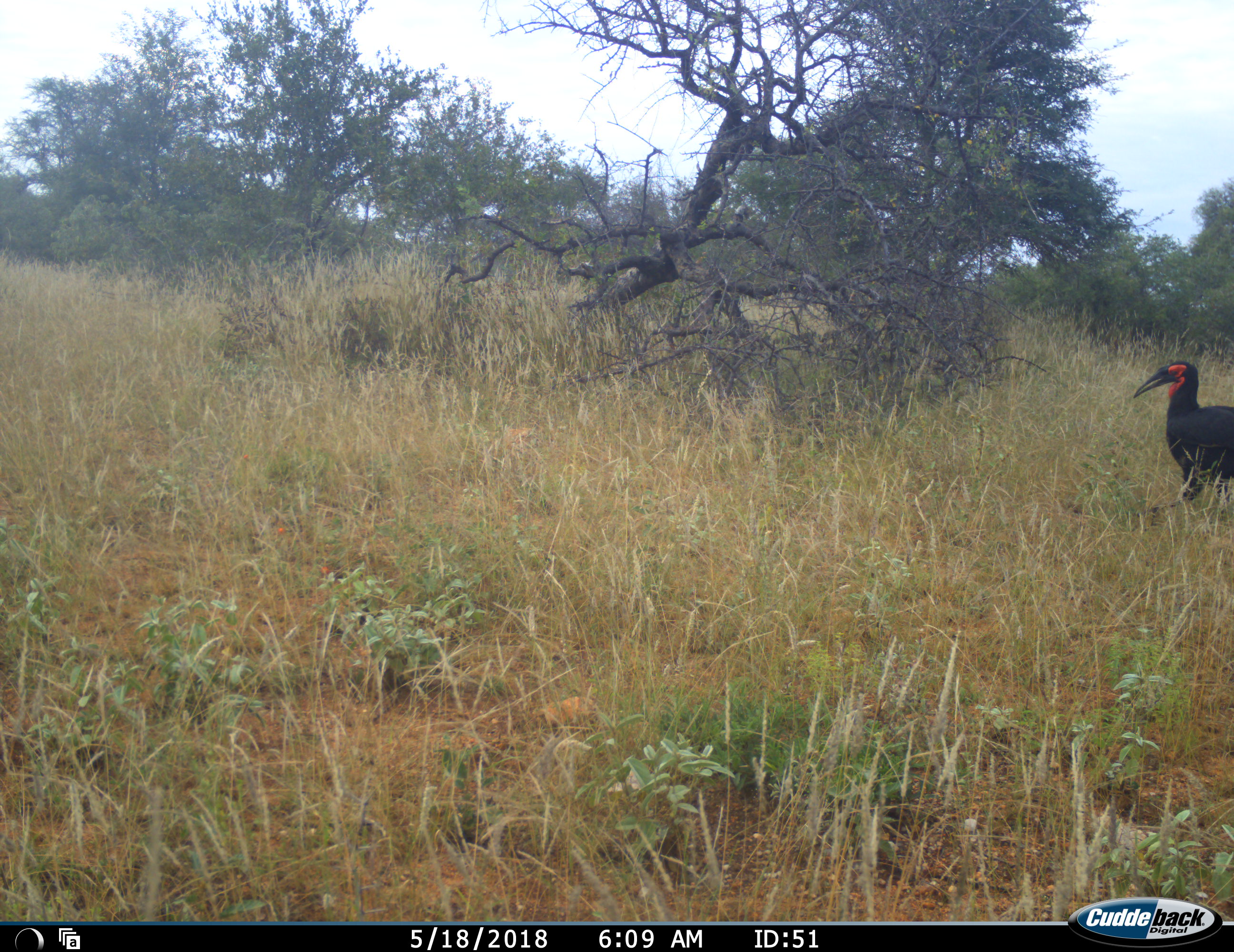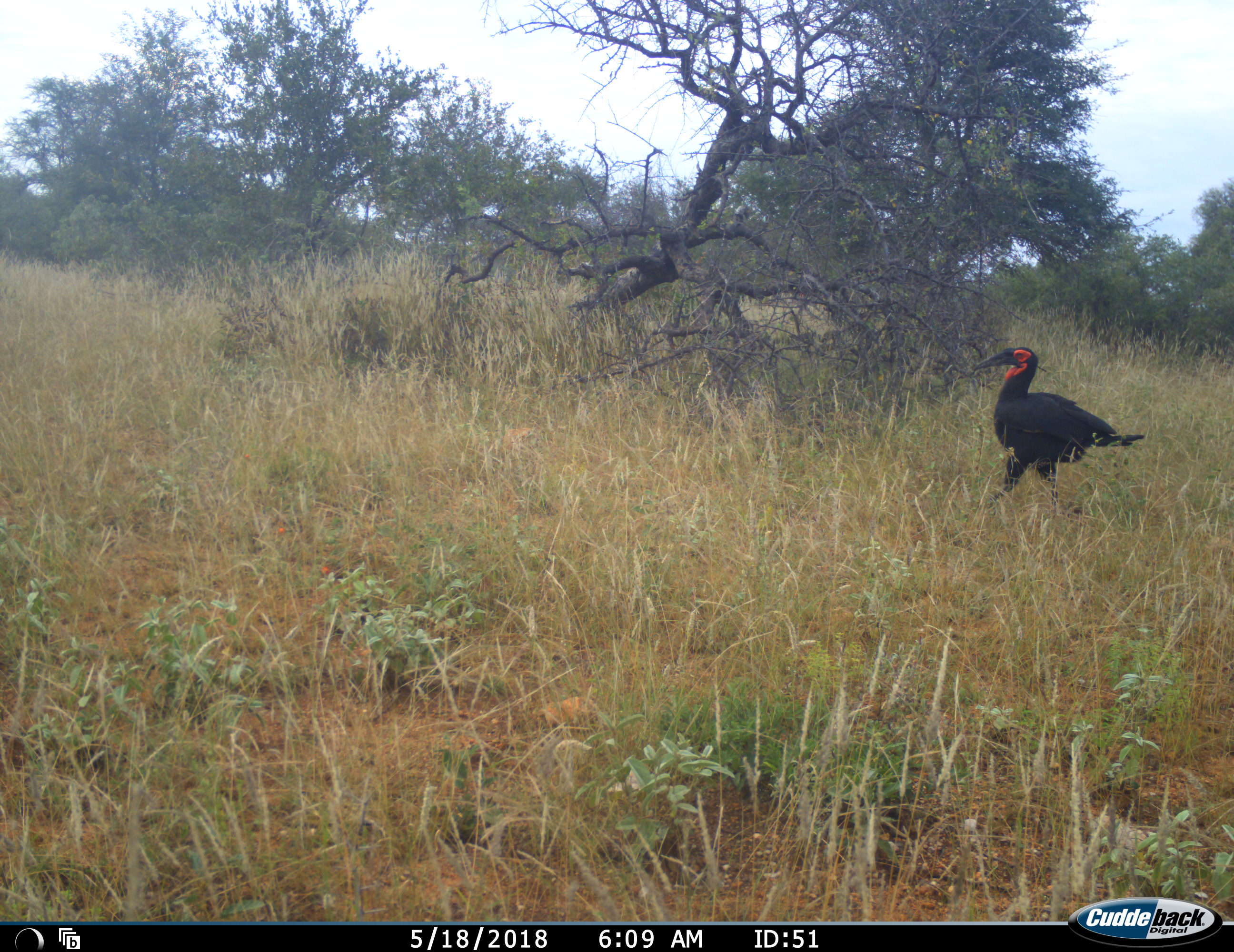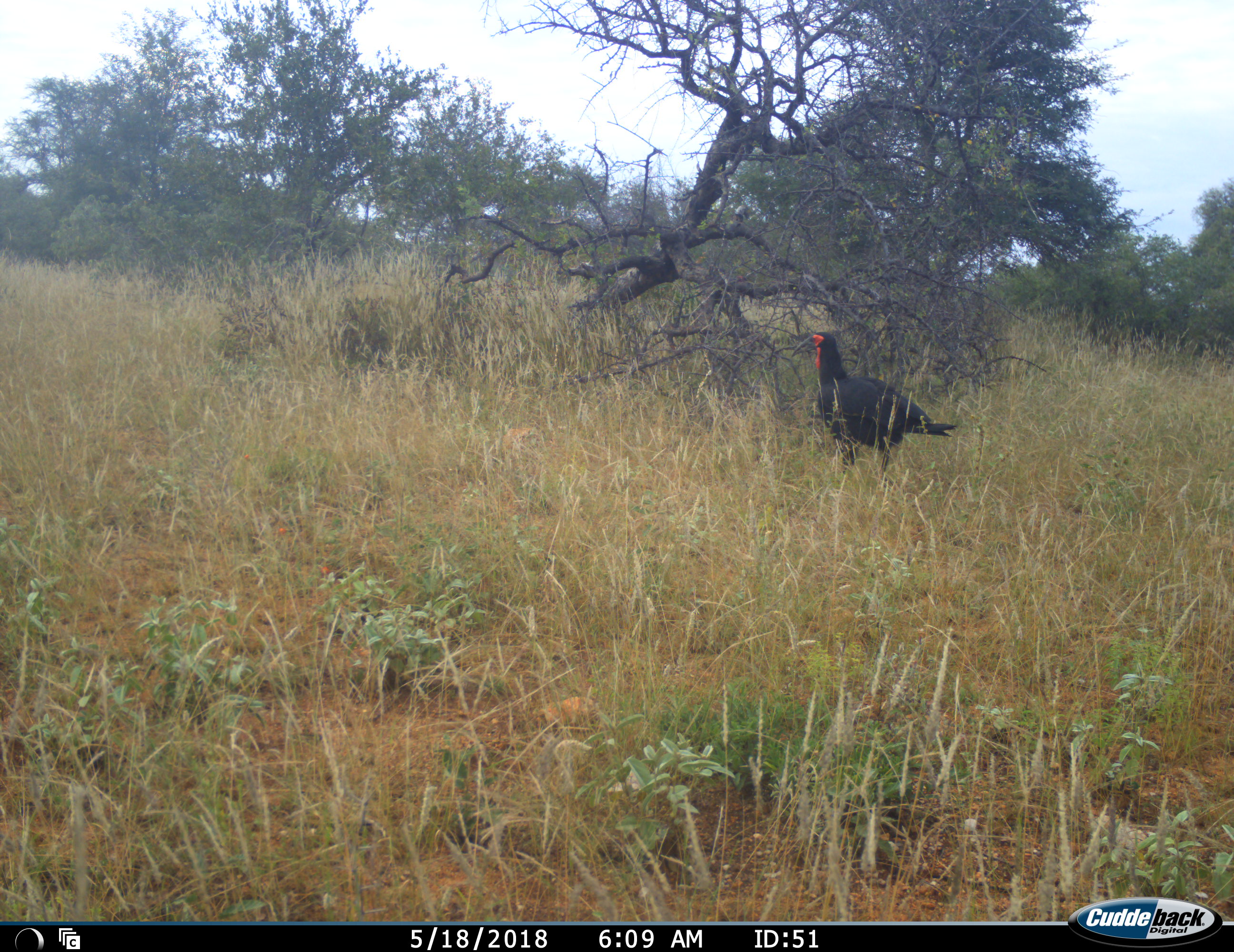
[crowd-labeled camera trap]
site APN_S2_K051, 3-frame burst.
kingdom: Animalia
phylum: Chordata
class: Aves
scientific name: Aves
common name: bird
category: birdother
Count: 1.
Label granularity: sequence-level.